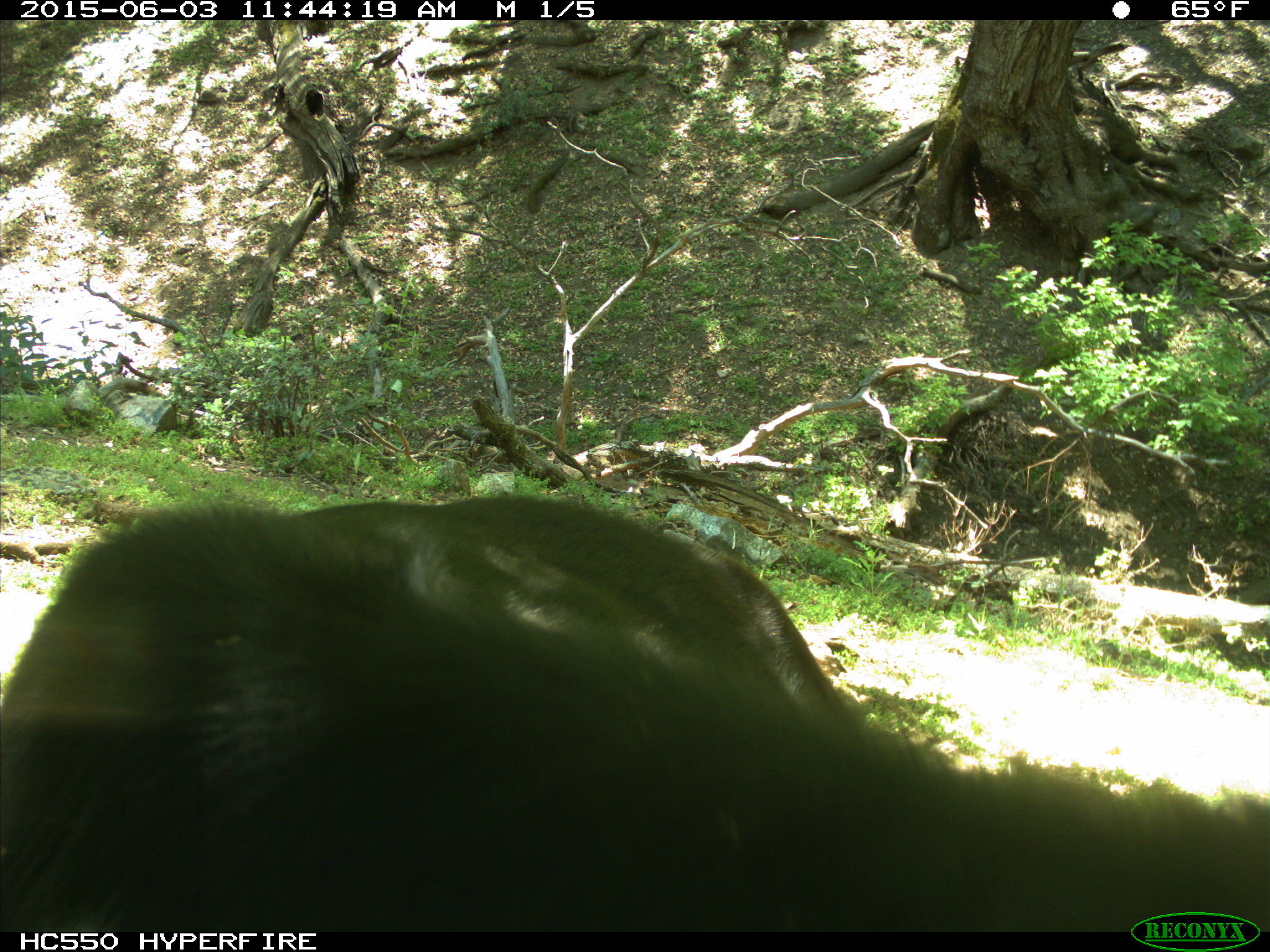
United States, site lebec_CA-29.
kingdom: Animalia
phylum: Chordata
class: Mammalia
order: Artiodactyla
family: Bovidae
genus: Bos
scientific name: Bos taurus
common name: domestic cow